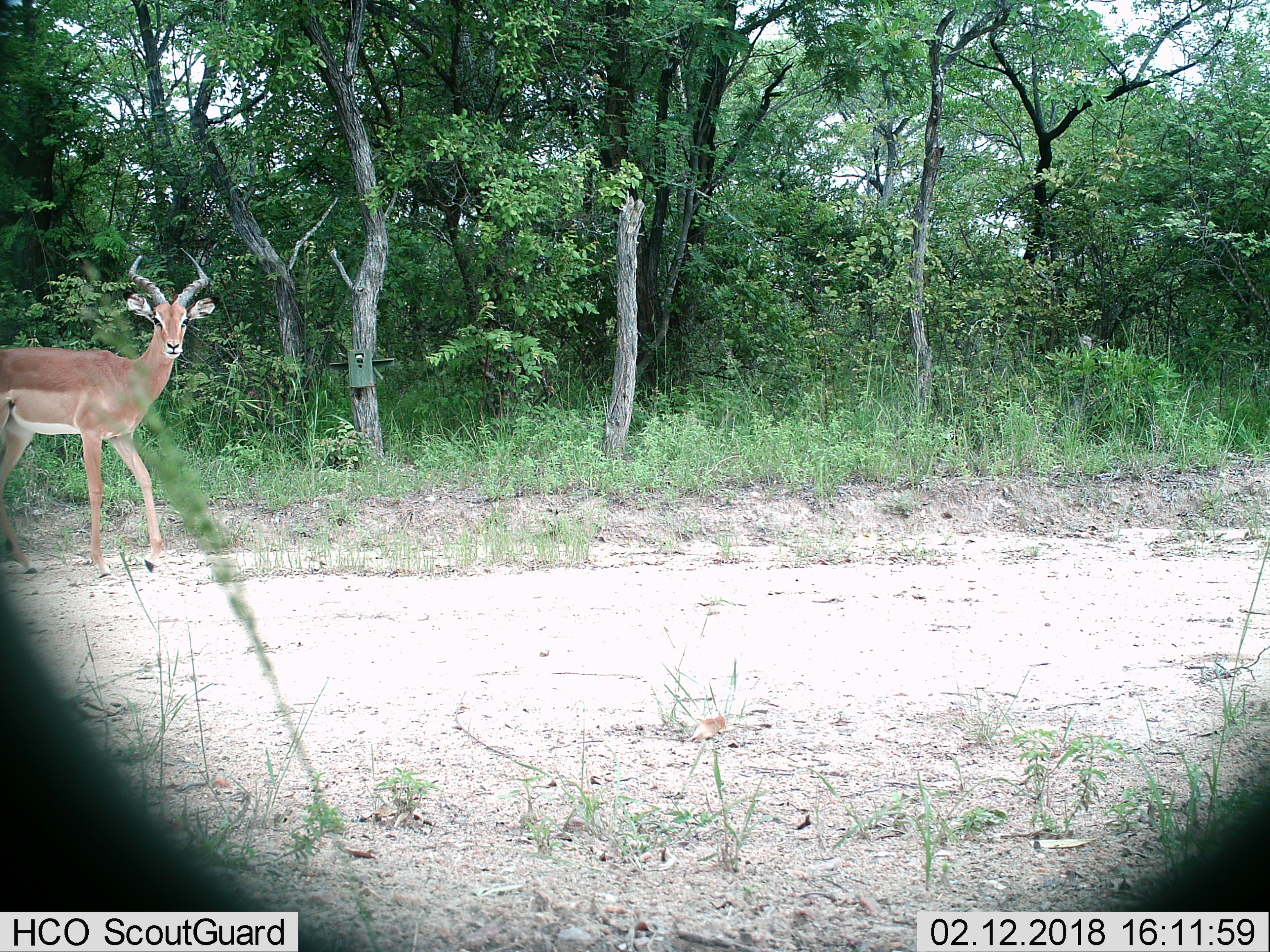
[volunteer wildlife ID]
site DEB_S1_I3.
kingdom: Animalia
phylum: Chordata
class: Mammalia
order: Artiodactyla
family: Bovidae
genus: Aepyceros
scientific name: Aepyceros melampus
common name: impala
Impala (Aepyceros melampus), count 1. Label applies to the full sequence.